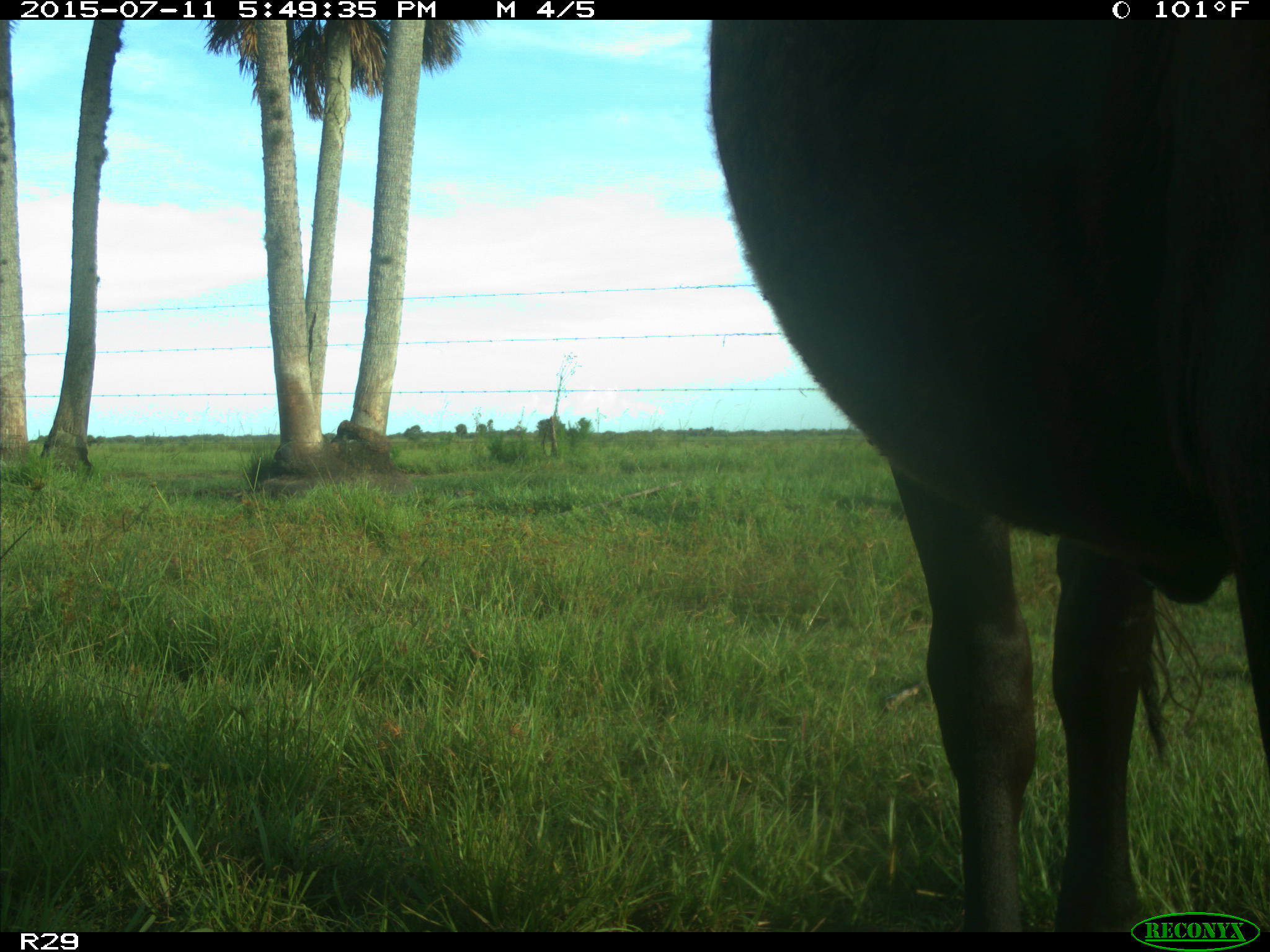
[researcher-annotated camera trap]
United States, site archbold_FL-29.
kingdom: Animalia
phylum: Chordata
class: Mammalia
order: Artiodactyla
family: Bovidae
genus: Bos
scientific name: Bos taurus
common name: domestic cow